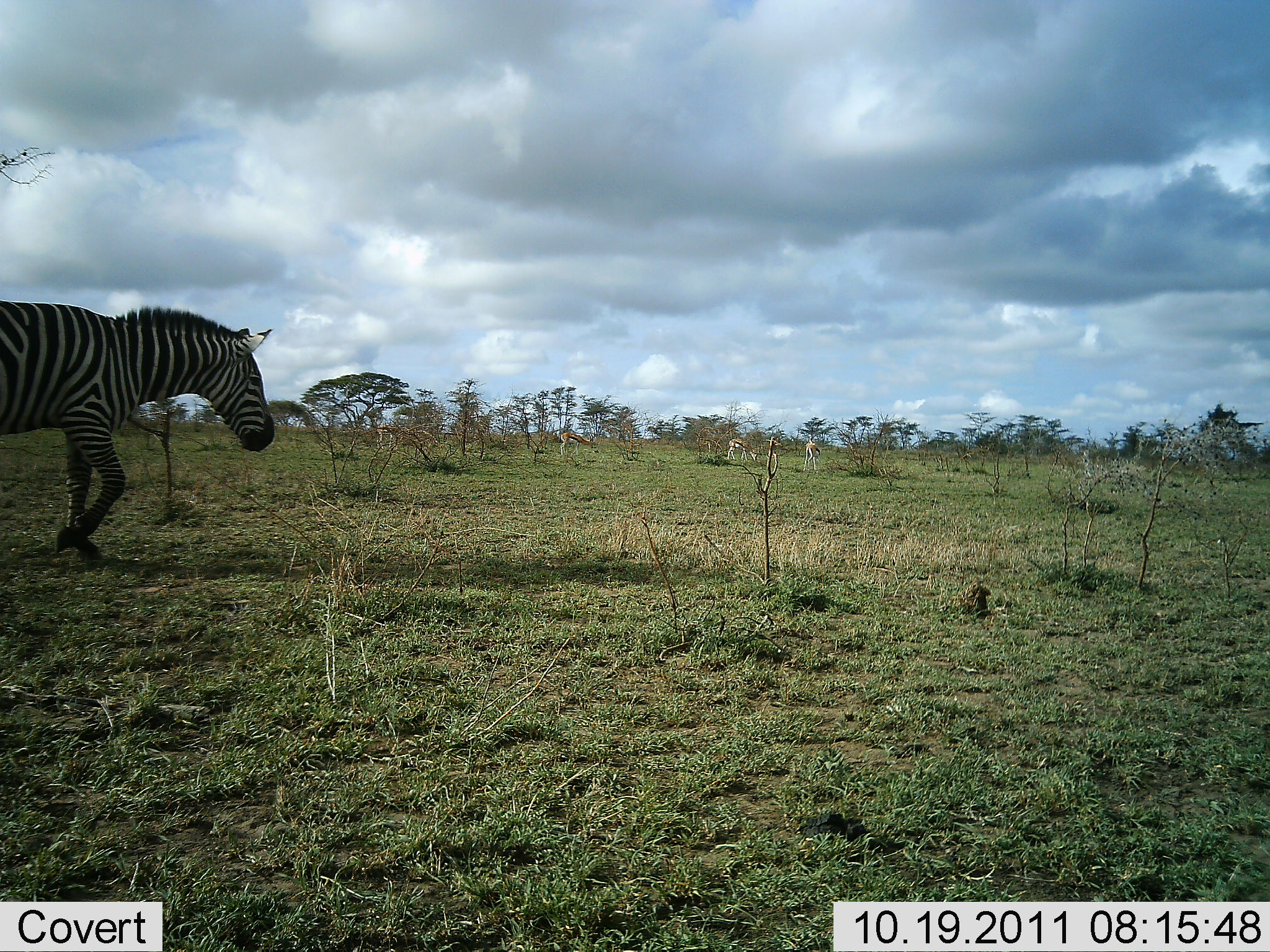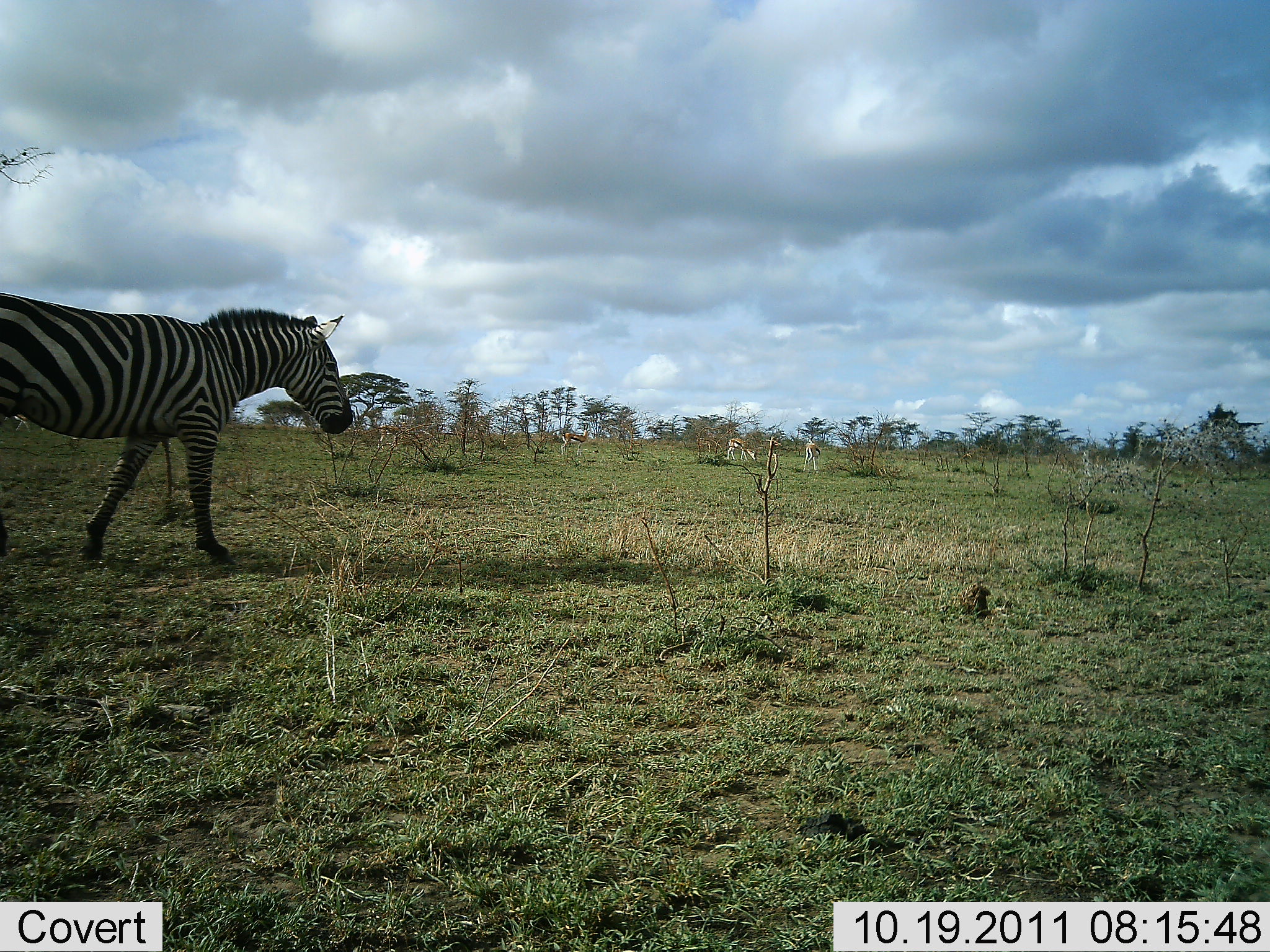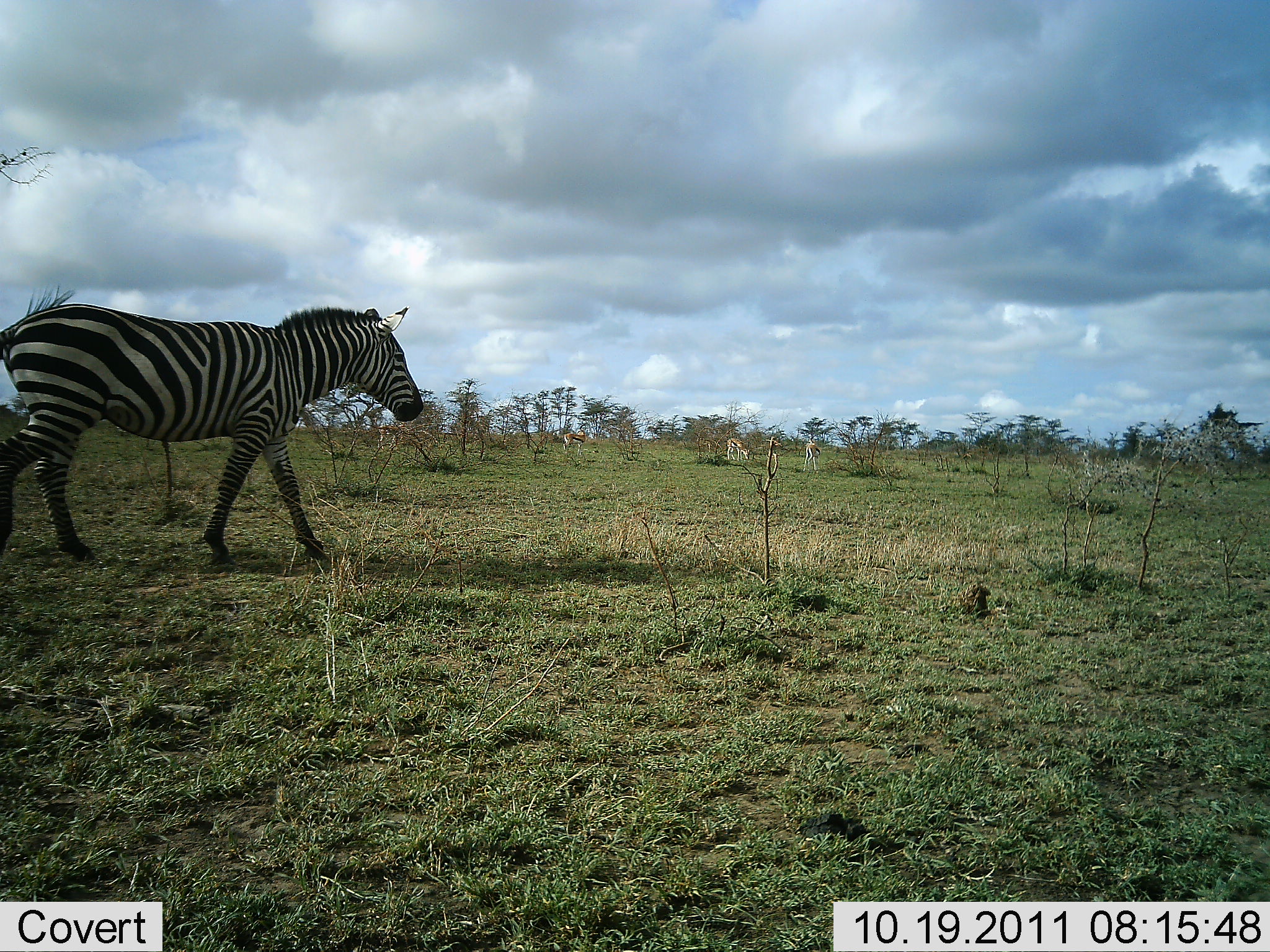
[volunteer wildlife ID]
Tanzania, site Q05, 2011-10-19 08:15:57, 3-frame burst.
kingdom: Animalia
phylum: Chordata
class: Mammalia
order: Perissodactyla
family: Equidae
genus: Equus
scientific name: Equus quagga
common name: plains zebra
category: zebra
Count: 1.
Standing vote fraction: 0%.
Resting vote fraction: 0%.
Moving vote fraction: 100%.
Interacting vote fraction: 0%.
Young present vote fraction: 0%.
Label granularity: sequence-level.